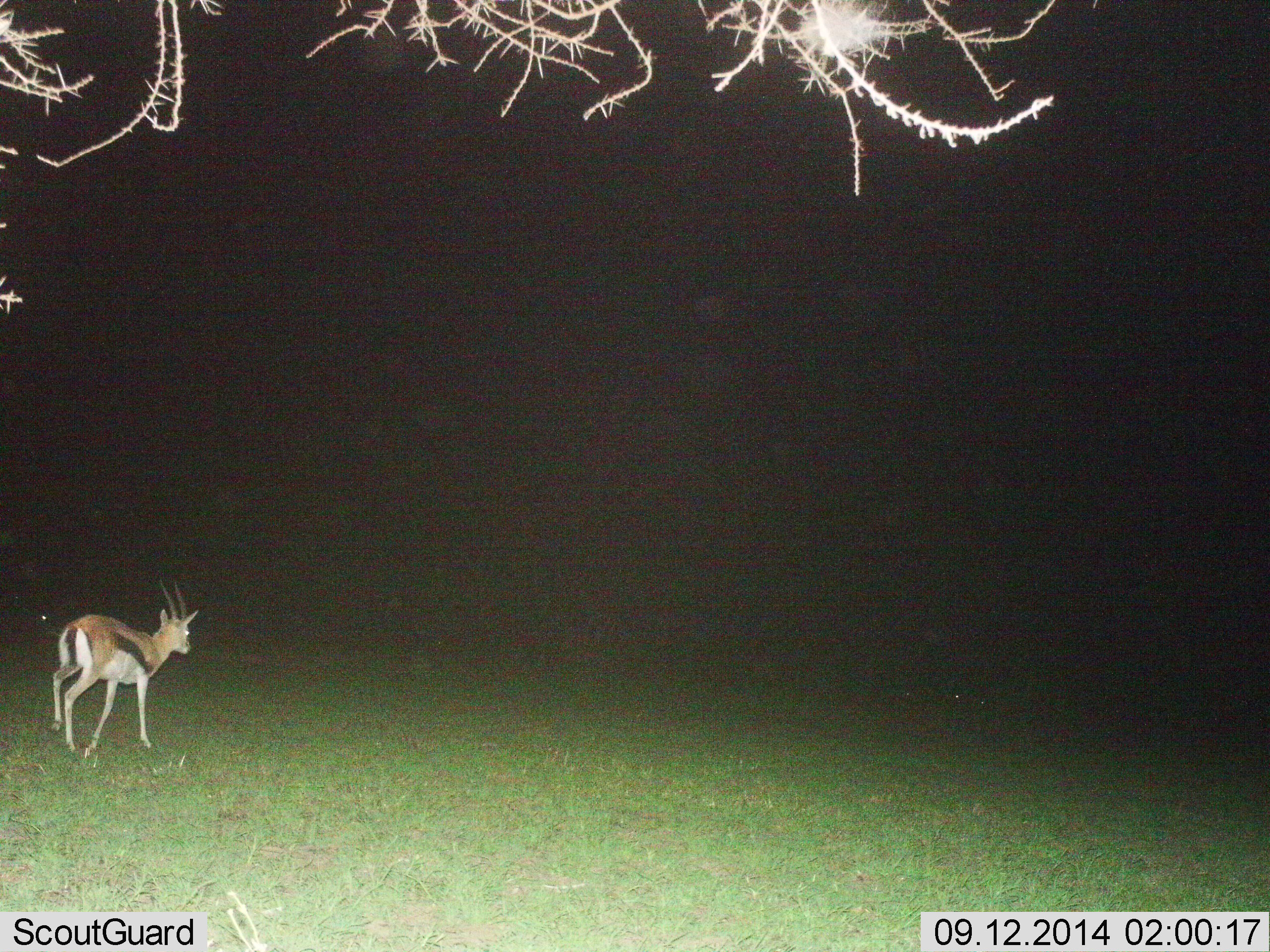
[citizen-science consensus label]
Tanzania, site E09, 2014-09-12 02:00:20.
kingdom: Animalia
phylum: Chordata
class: Mammalia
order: Artiodactyla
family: Bovidae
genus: Eudorcas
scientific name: Eudorcas thomsonii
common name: thomson's gazelle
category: gazellethomsons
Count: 1.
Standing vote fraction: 20%.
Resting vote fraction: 0%.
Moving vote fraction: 80%.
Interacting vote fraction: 0%.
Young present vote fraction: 0%.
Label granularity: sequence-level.